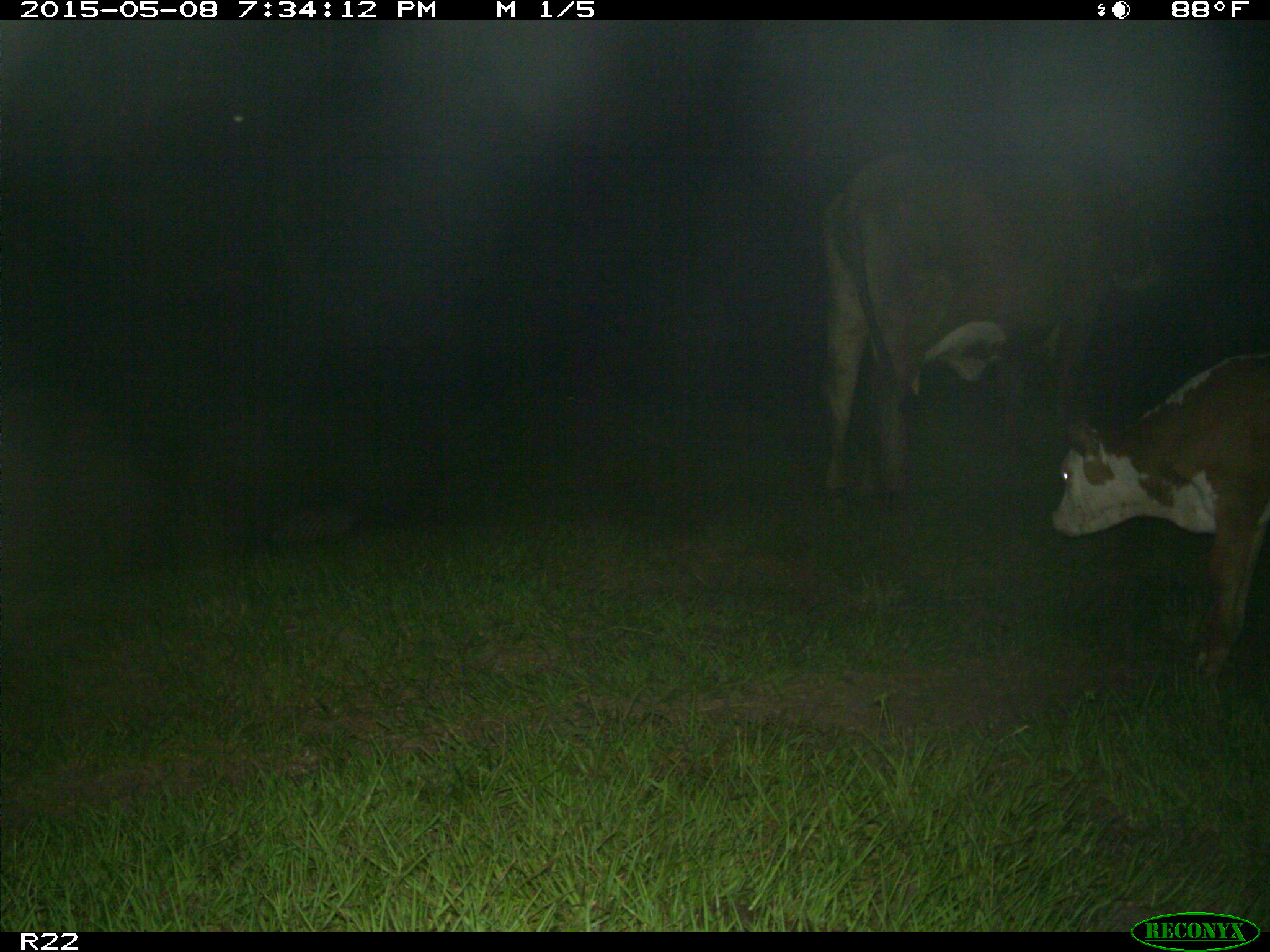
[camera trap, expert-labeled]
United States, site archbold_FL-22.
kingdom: Animalia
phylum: Chordata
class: Mammalia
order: Artiodactyla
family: Bovidae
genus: Bos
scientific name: Bos taurus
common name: domestic cow